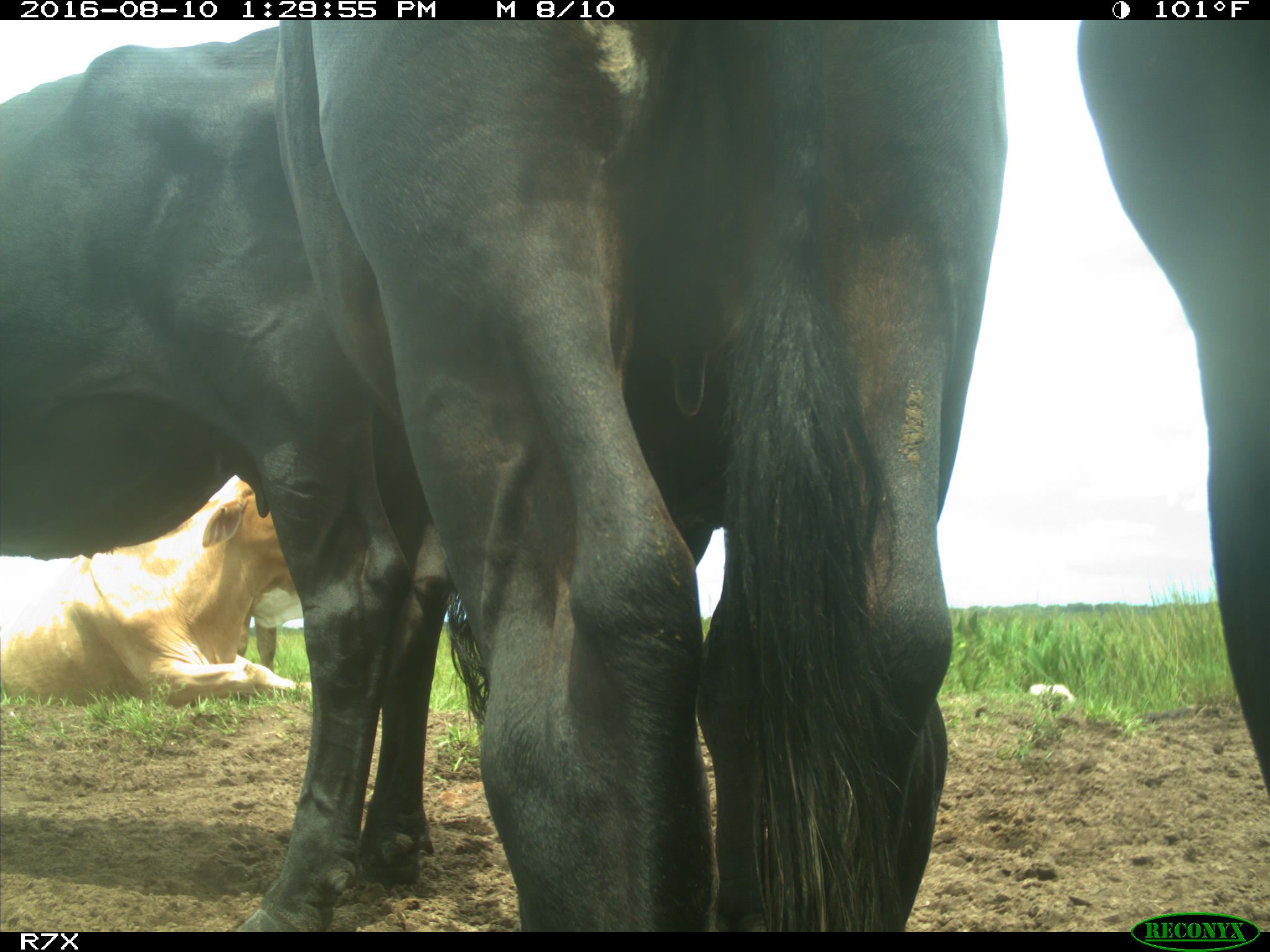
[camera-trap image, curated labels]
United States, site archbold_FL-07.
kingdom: Animalia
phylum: Chordata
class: Mammalia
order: Artiodactyla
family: Bovidae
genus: Bos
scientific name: Bos taurus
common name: domestic cow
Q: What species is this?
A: Bos taurus (domestic cow).